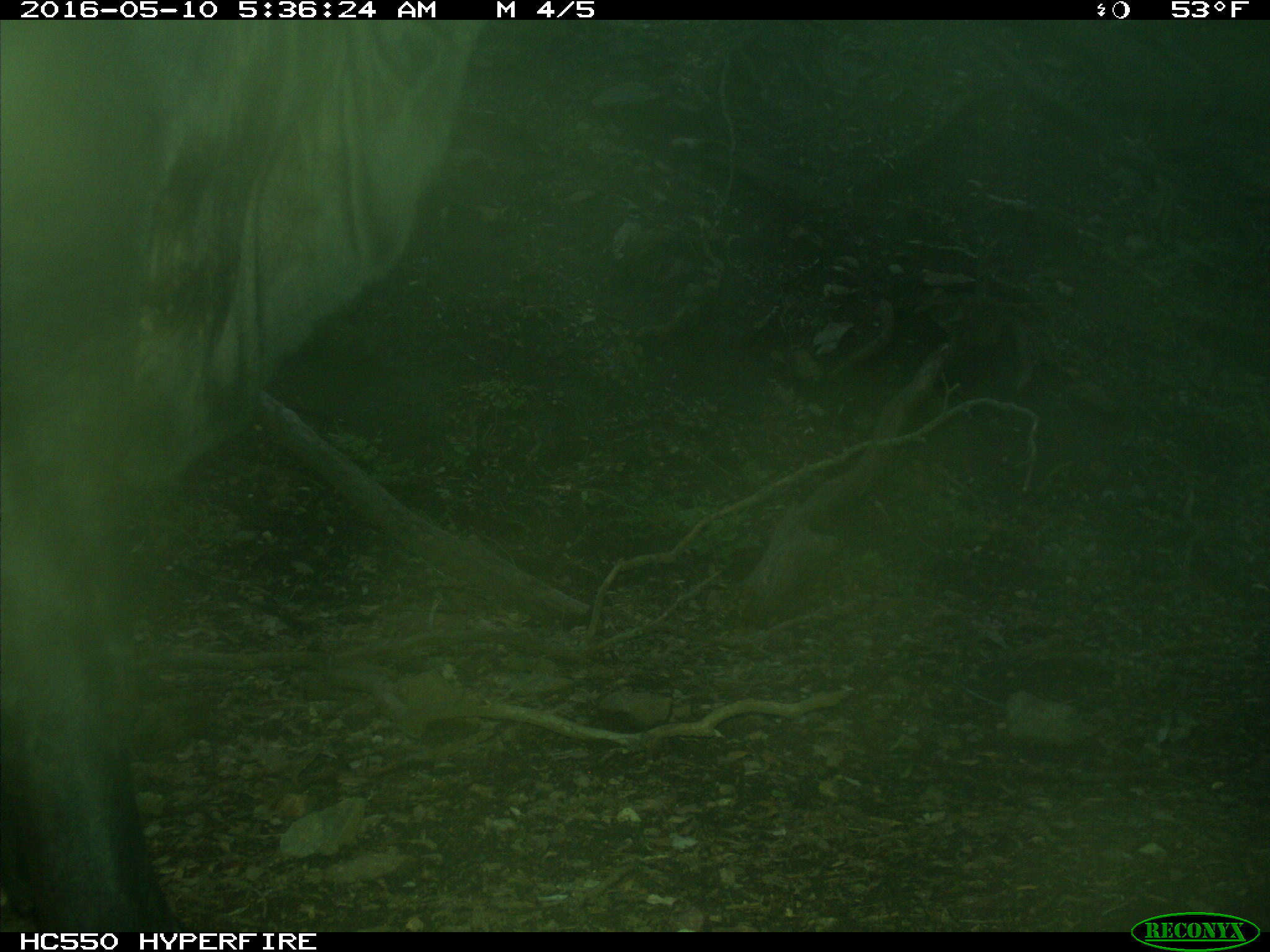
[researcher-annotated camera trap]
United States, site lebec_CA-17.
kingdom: Animalia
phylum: Chordata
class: Mammalia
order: Artiodactyla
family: Bovidae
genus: Bos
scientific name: Bos taurus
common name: domestic cow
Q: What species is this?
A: Bos taurus (domestic cow).